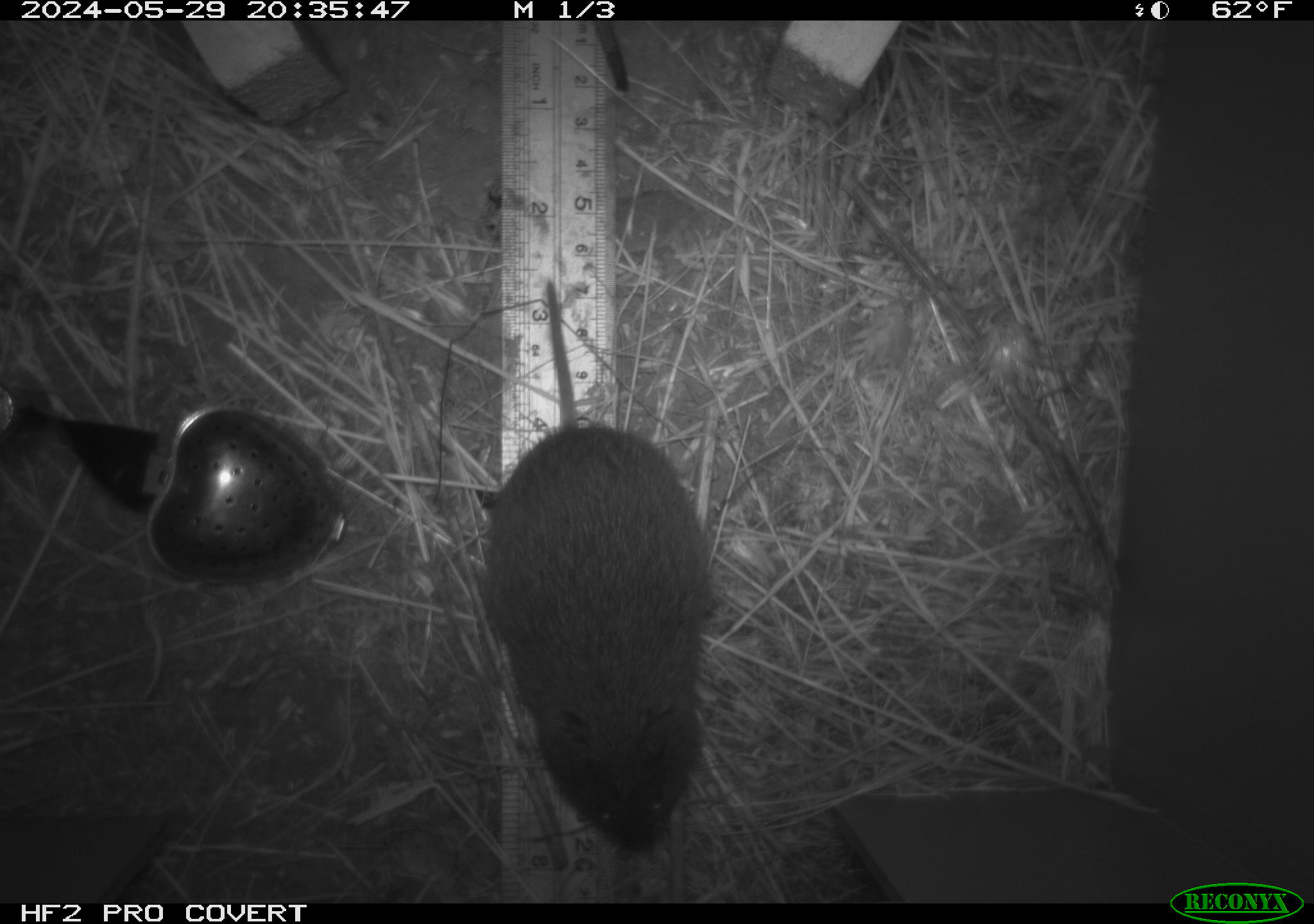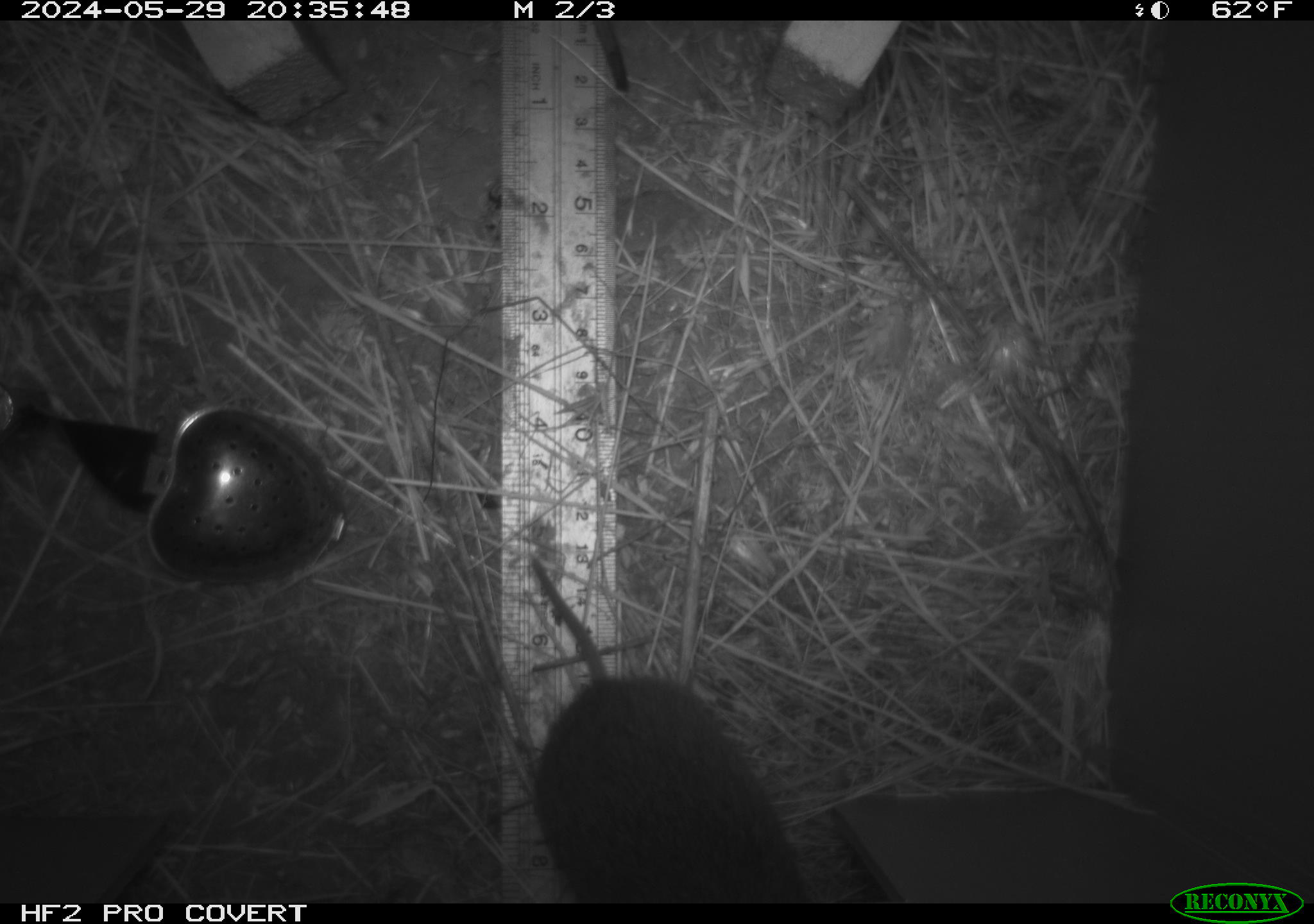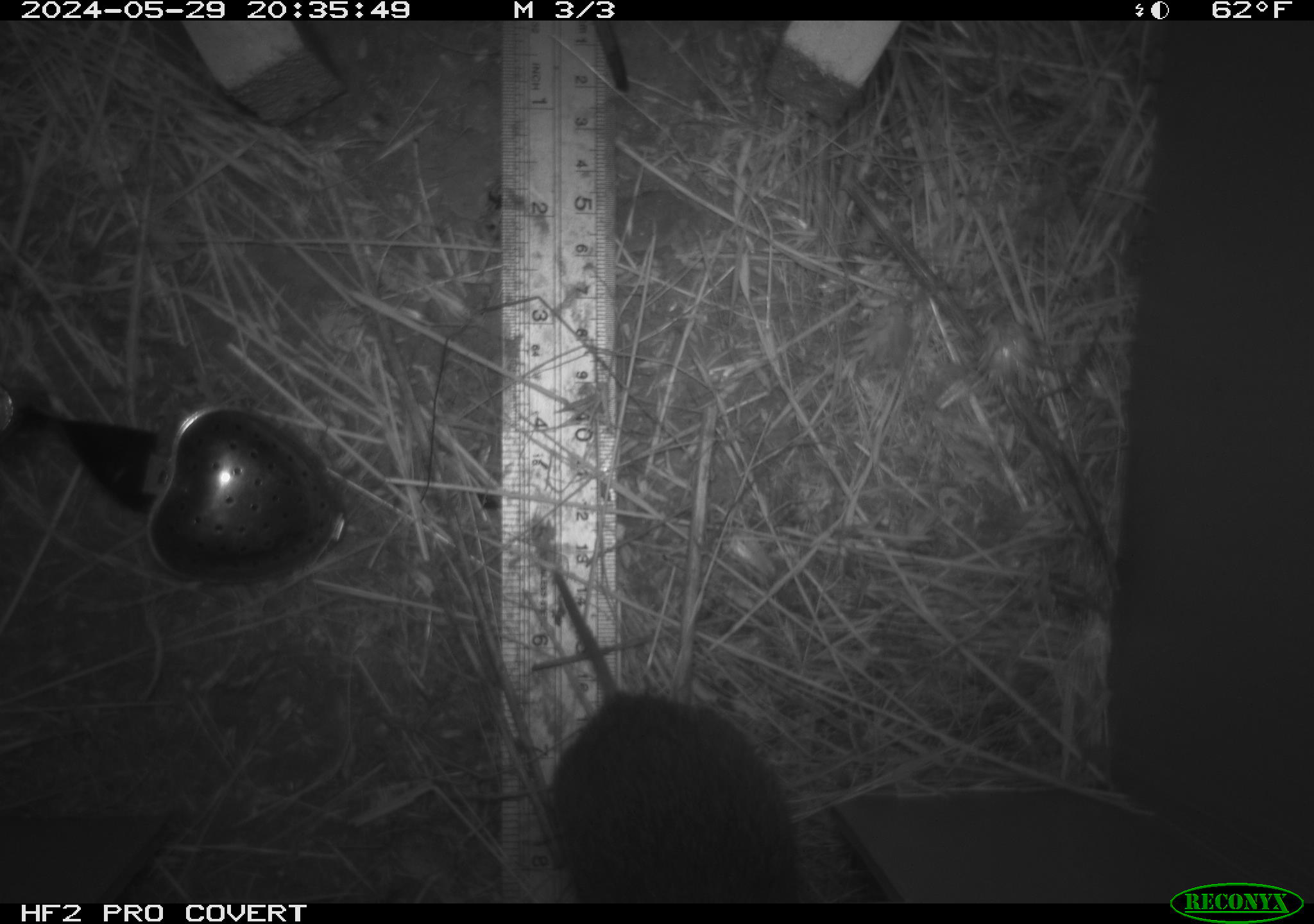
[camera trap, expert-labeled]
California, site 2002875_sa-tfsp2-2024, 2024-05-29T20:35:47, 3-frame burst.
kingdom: Animalia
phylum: Chordata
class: Mammalia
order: Rodentia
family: Cricetidae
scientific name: Arvicolinae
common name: voles, lemmings, and muskrats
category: arvicolinae subfamily